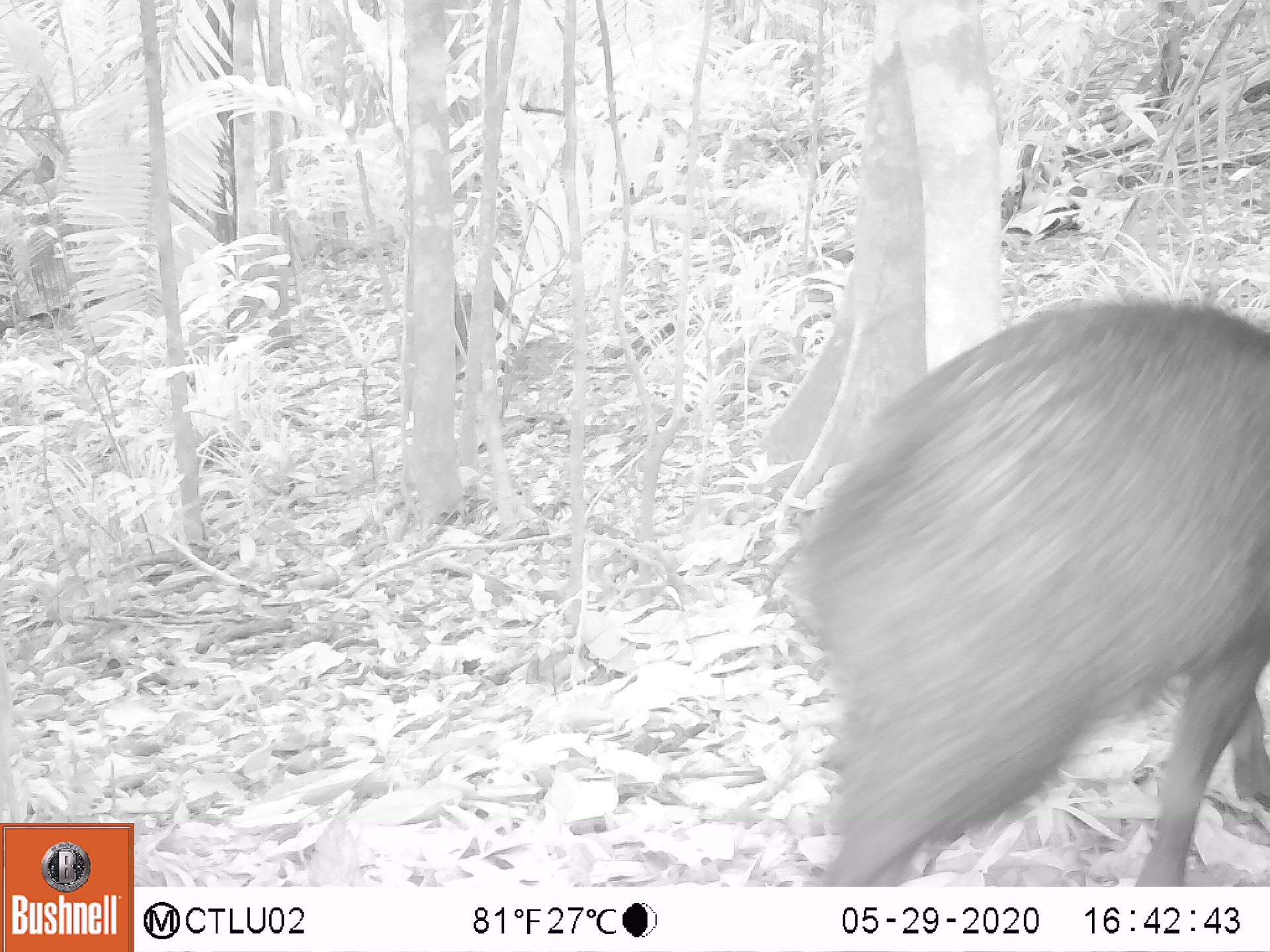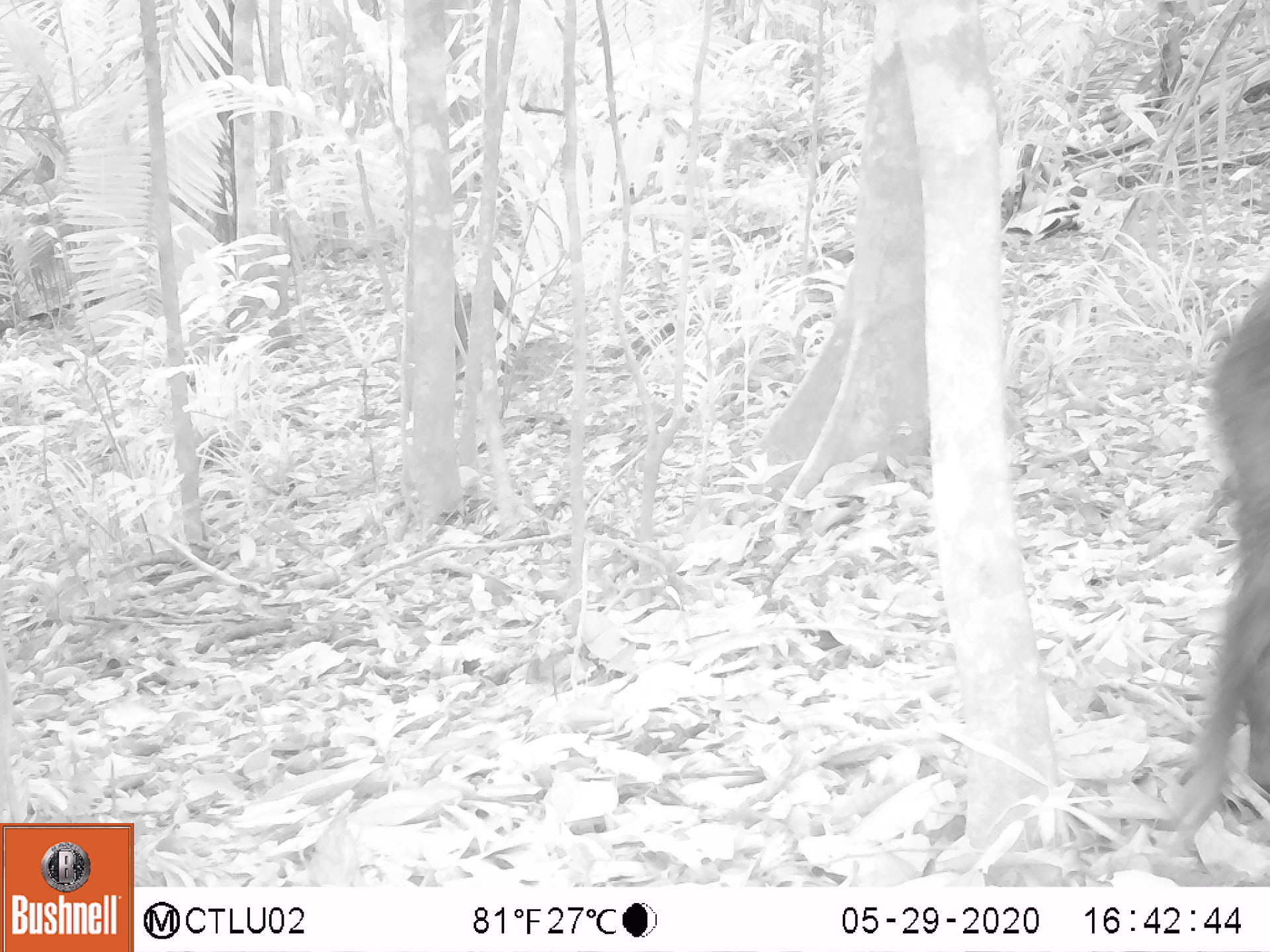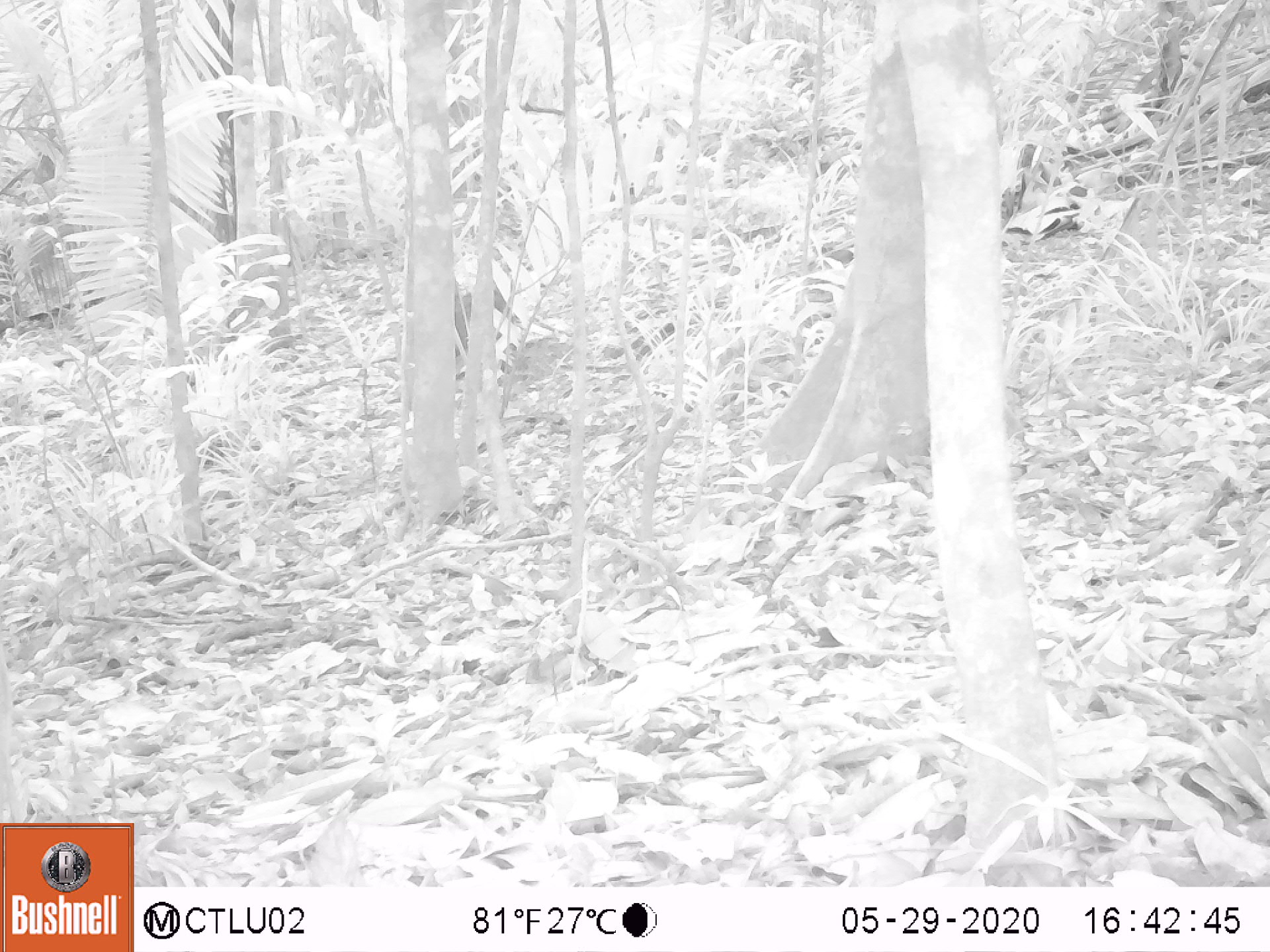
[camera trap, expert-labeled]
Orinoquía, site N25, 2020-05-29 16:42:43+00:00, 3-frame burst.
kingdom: Animalia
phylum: Chordata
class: Mammalia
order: Artiodactyla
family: Tayassuidae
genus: Pecari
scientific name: Pecari tajacu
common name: collared peccary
Collared peccary (Pecari tajacu).